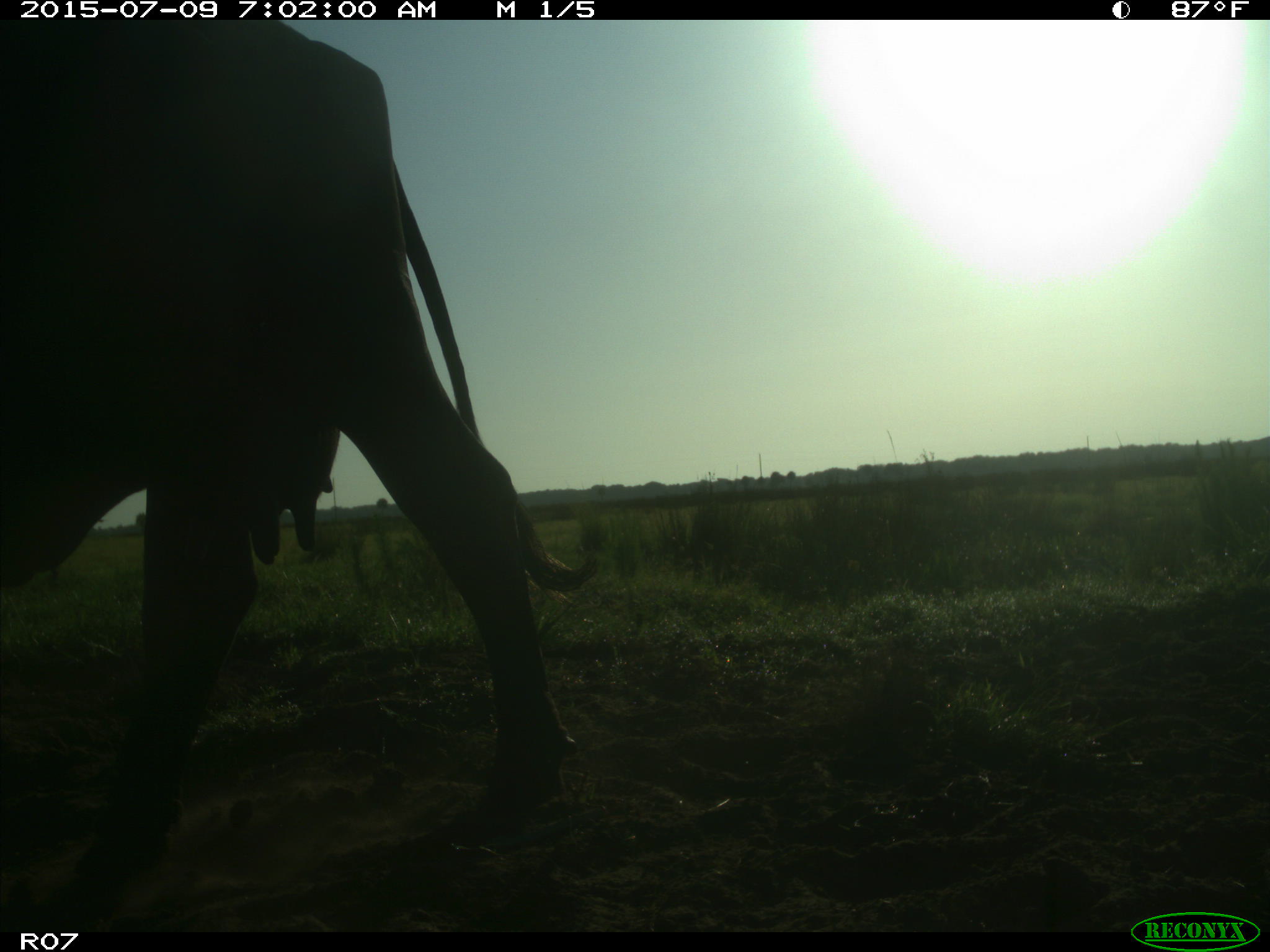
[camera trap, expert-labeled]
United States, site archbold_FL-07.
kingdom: Animalia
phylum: Chordata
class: Mammalia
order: Artiodactyla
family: Bovidae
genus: Bos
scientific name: Bos taurus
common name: domestic cow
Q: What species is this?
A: Bos taurus (domestic cow).